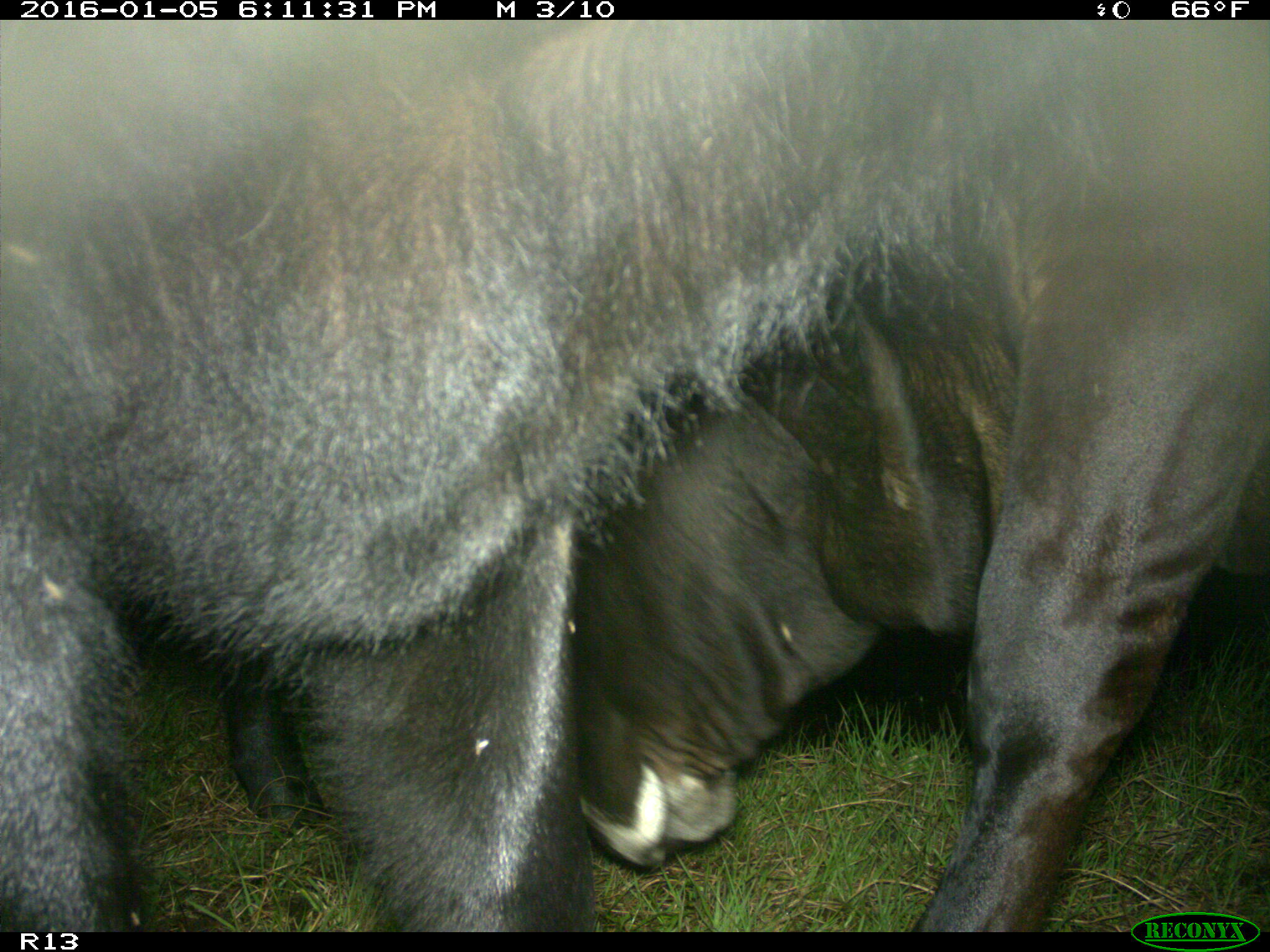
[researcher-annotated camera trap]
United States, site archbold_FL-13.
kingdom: Animalia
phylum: Chordata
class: Mammalia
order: Artiodactyla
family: Bovidae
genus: Bos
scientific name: Bos taurus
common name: domestic cow